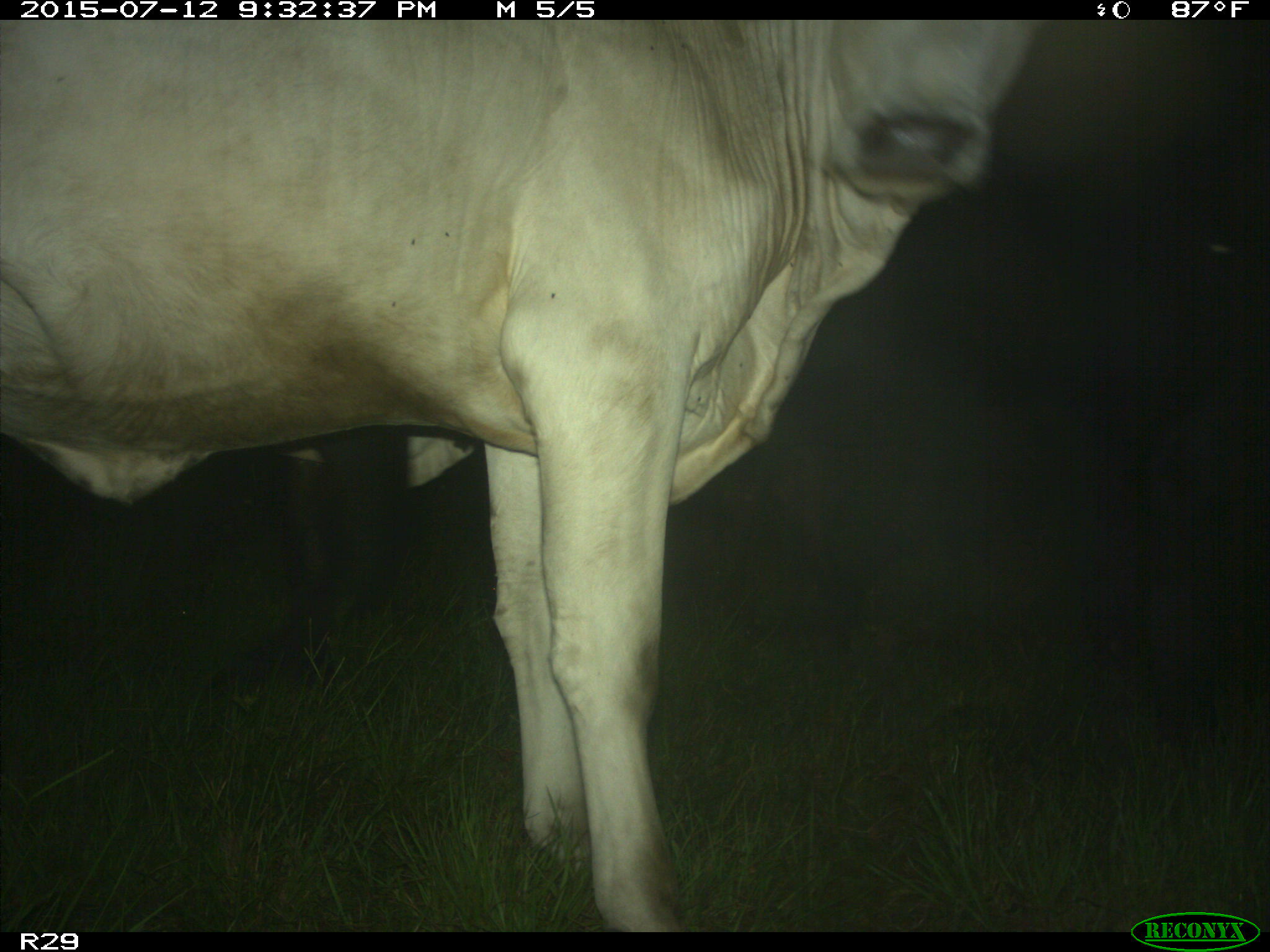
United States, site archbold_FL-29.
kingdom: Animalia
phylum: Chordata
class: Mammalia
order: Artiodactyla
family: Bovidae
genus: Bos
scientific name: Bos taurus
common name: domestic cow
Bos taurus (domestic cow).